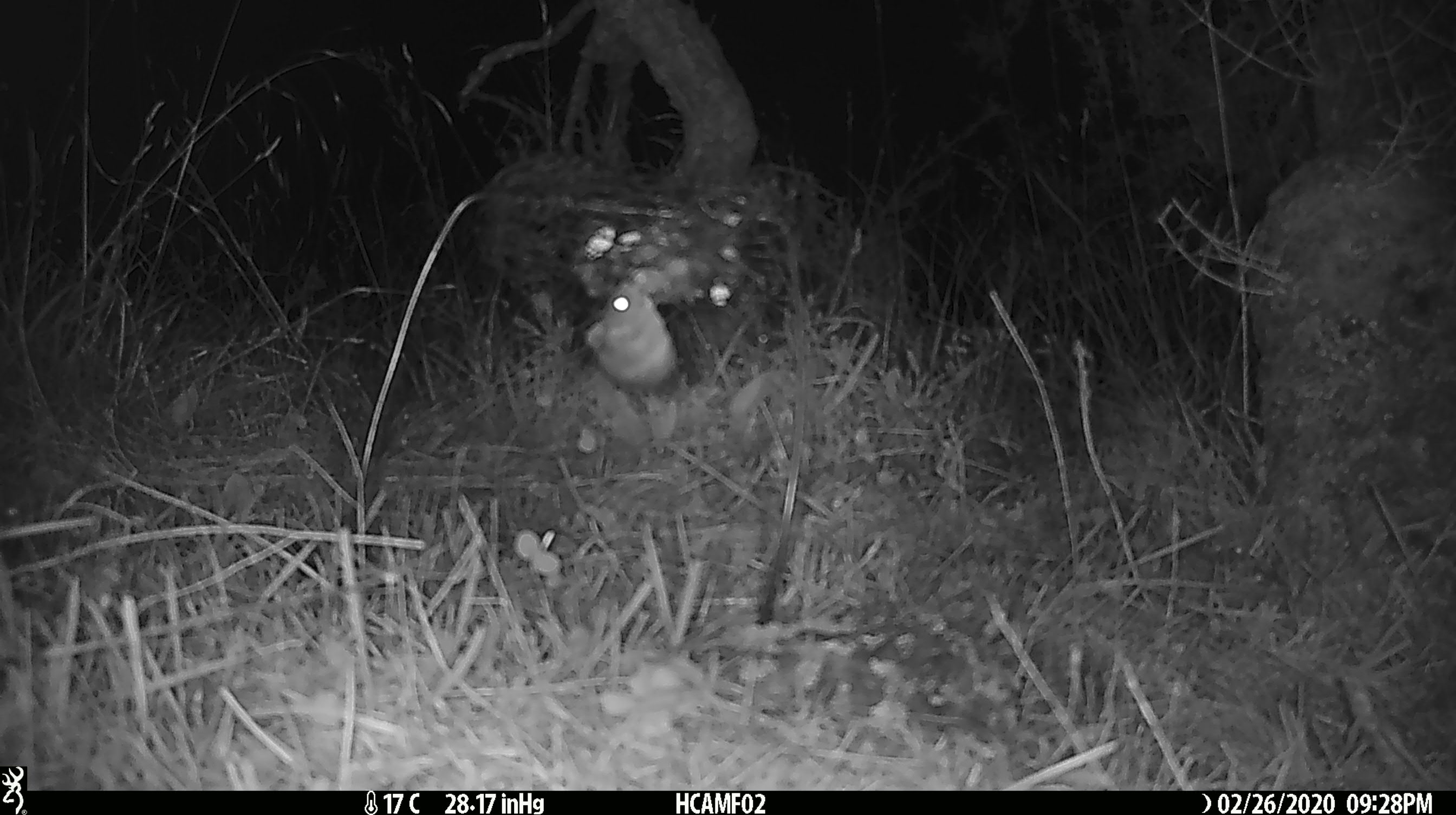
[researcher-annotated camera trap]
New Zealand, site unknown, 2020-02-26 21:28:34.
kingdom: Animalia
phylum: Chordata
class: Mammalia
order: Rodentia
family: Muridae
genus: Mus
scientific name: Mus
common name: mouse